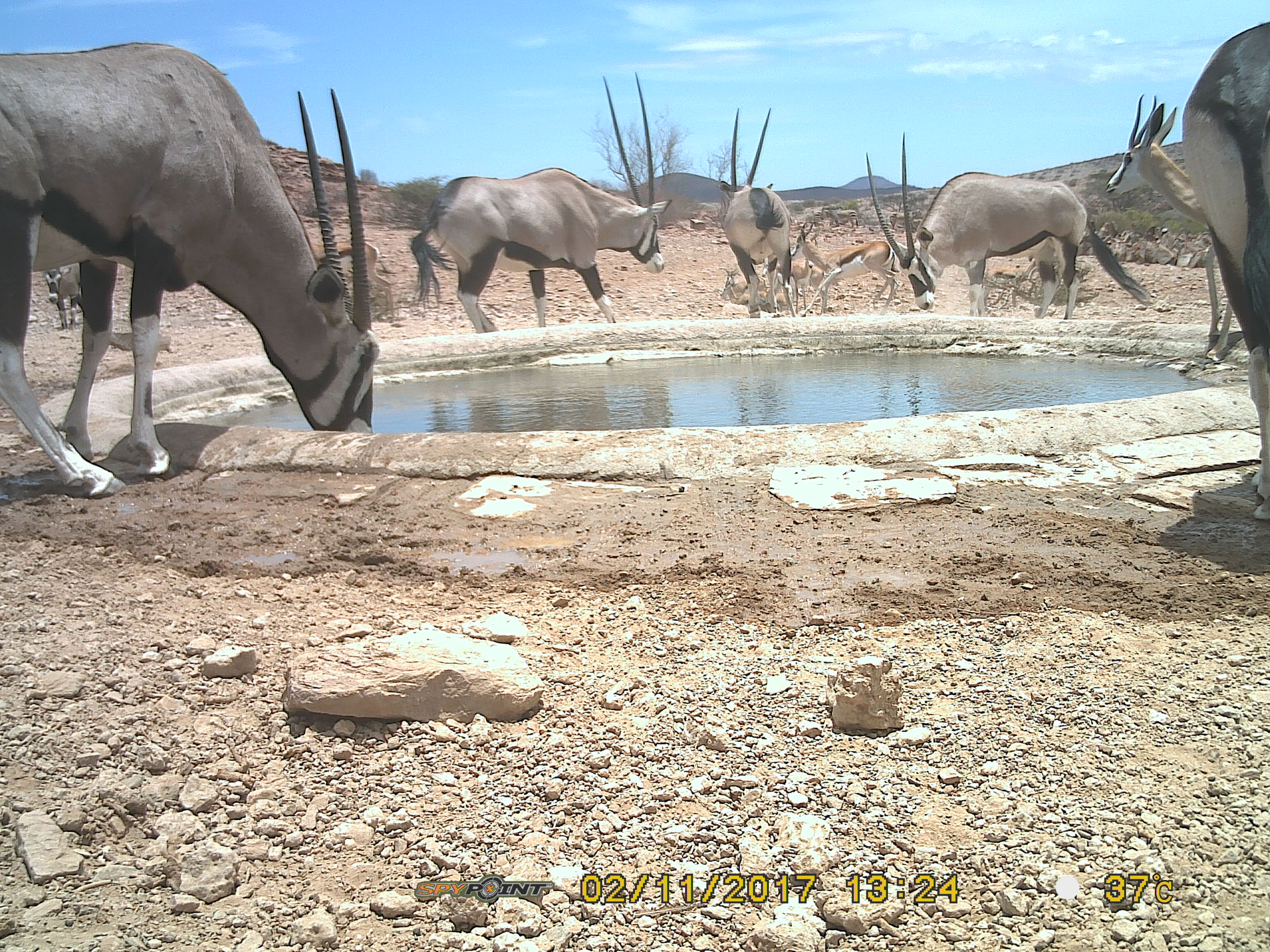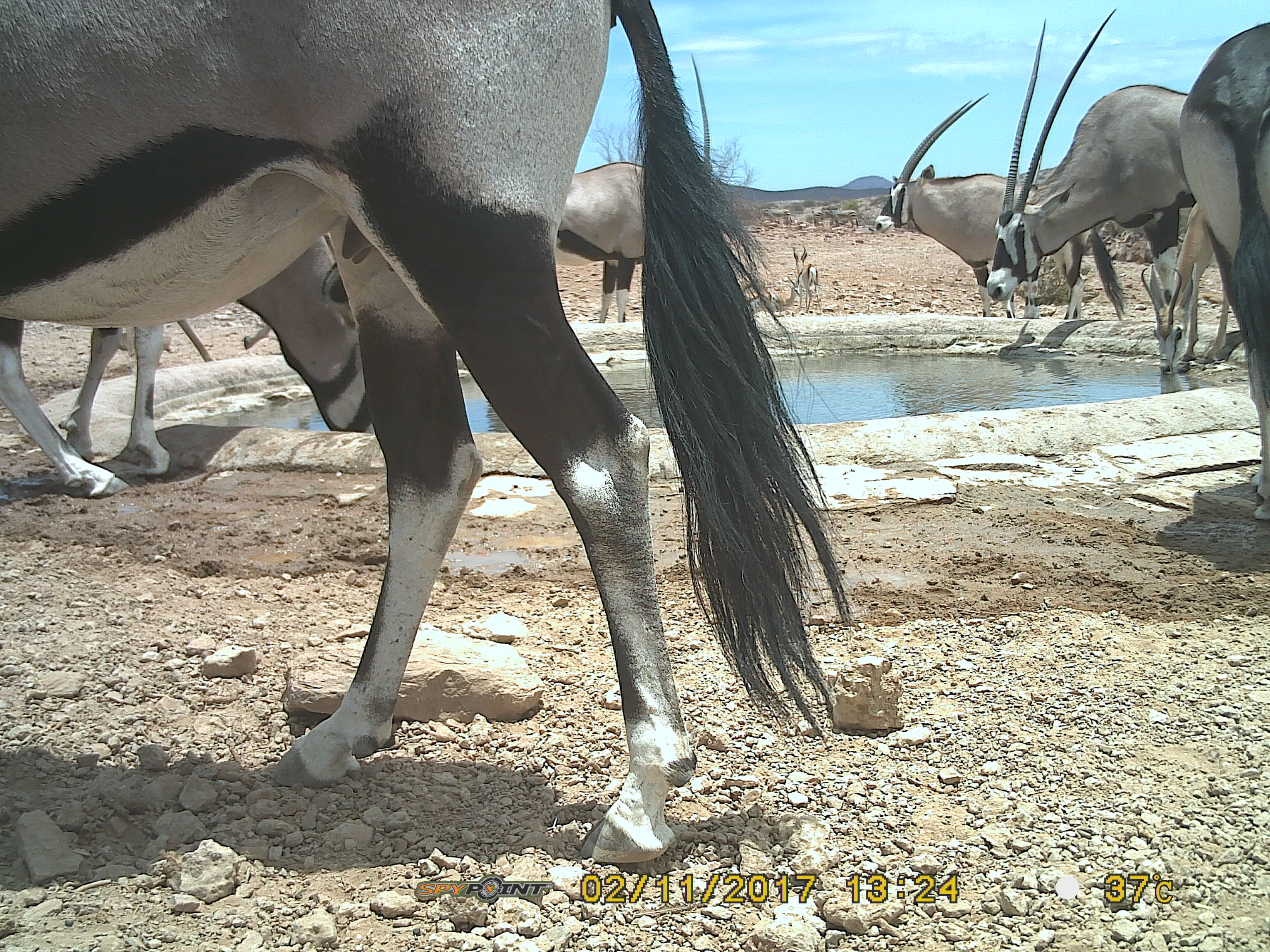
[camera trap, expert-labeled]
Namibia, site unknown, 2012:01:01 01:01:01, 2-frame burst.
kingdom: Animalia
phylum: Chordata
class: Mammalia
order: Artiodactyla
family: Bovidae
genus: Oryx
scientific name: Oryx gazella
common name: gemsbok